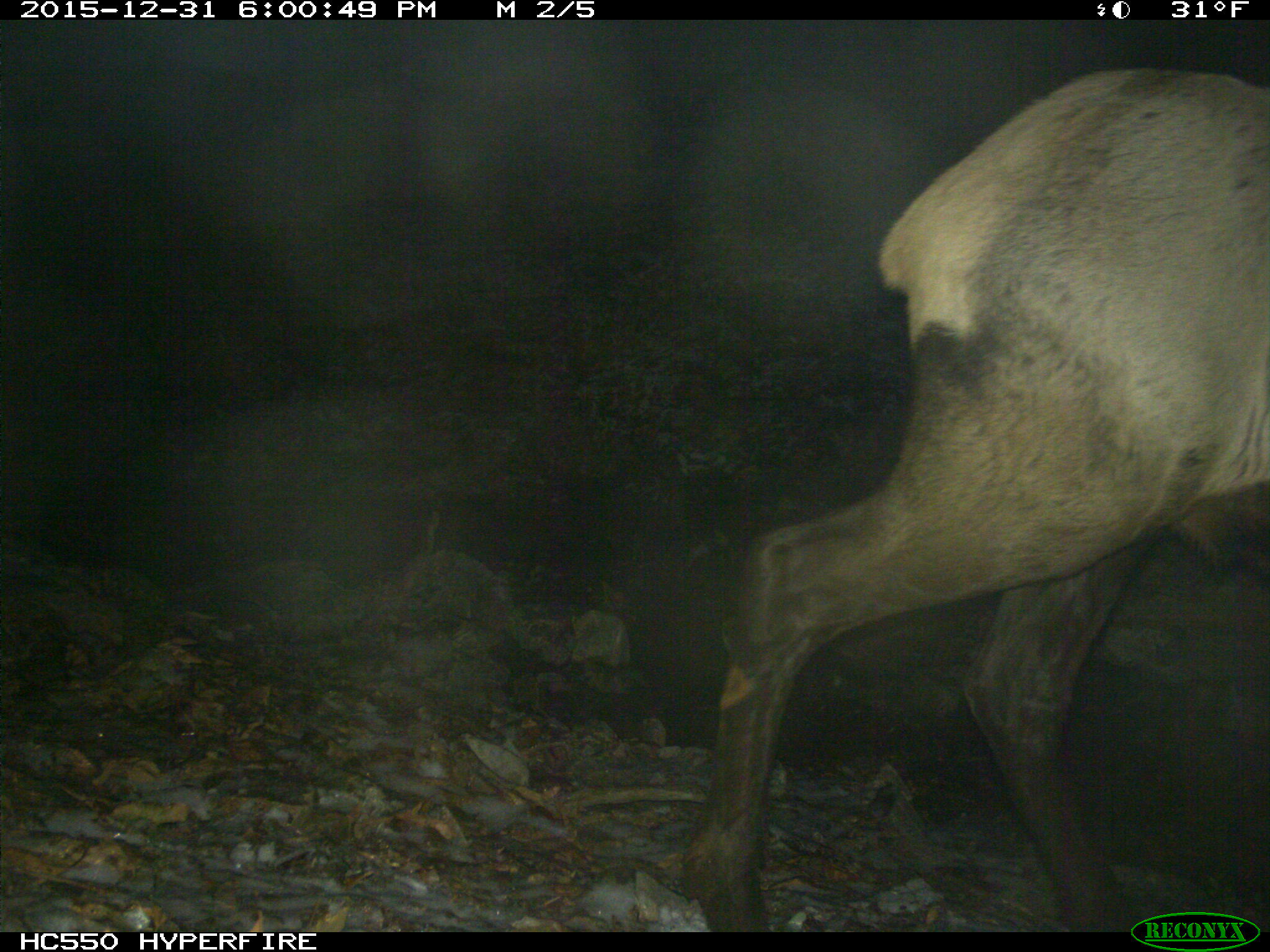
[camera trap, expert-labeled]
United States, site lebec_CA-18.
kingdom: Animalia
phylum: Chordata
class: Mammalia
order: Artiodactyla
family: Cervidae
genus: Cervus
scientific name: Cervus canadensis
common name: elk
Cervus canadensis (elk).